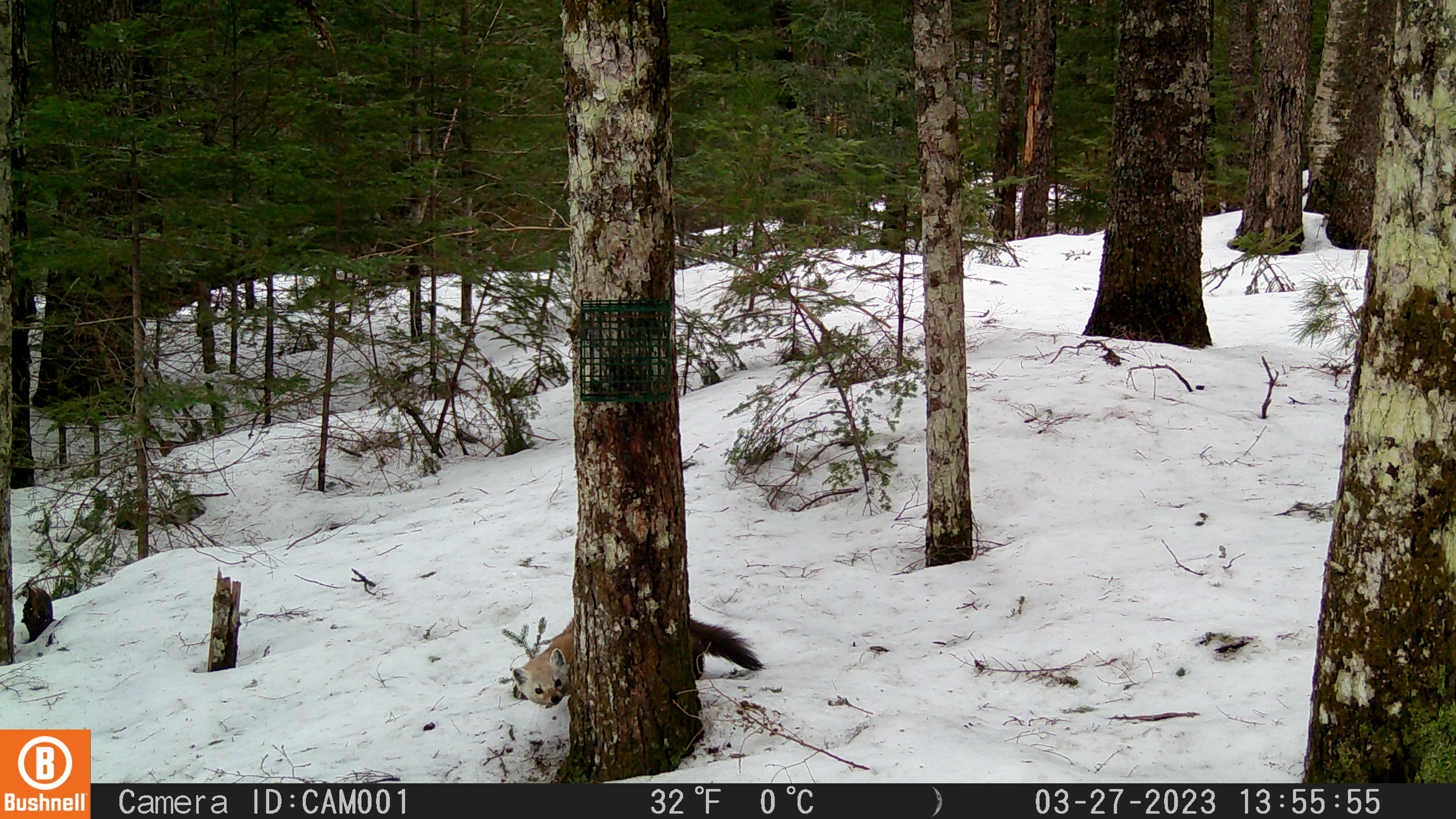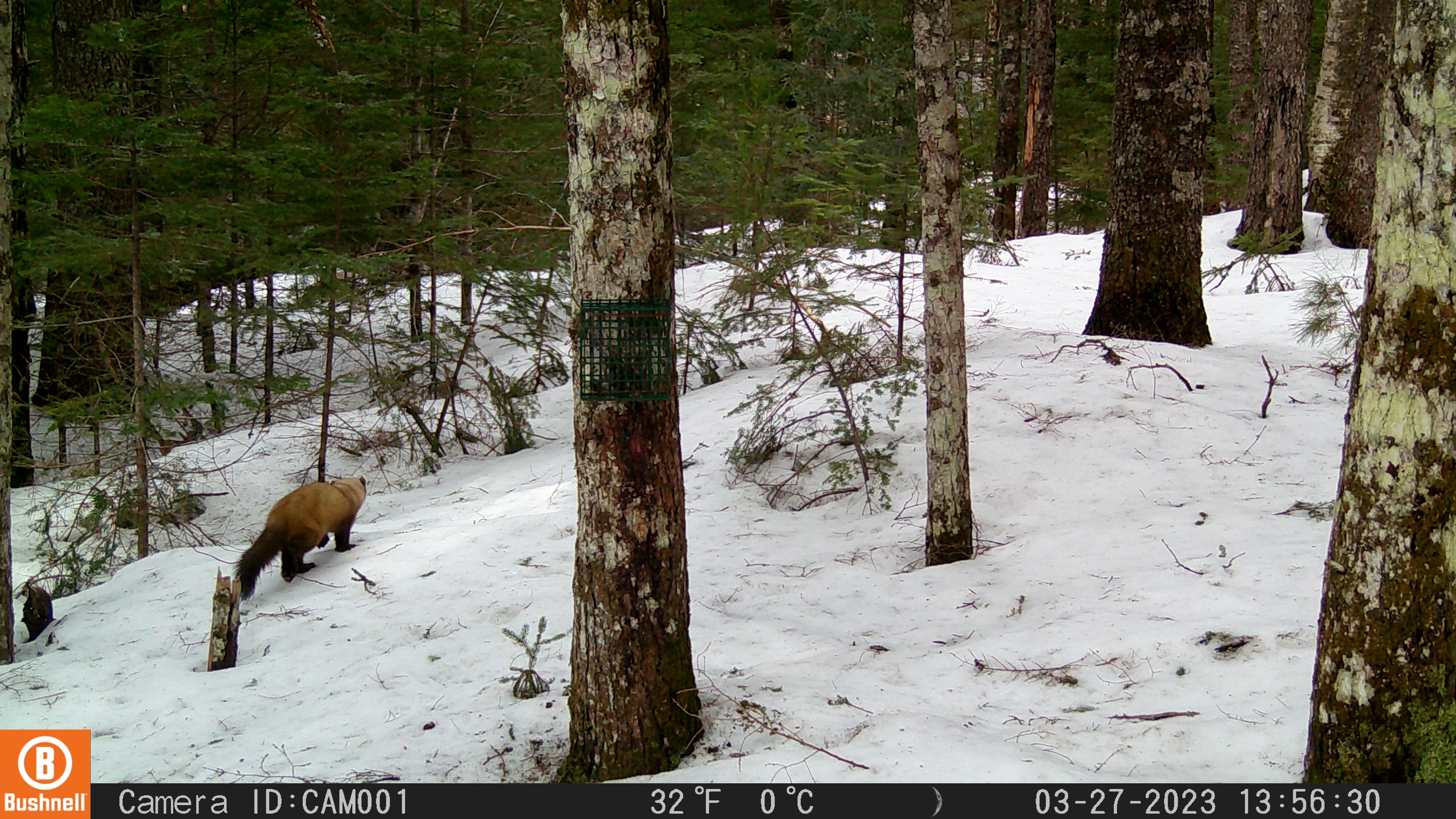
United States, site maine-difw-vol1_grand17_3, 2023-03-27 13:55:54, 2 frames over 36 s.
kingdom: Animalia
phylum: Chordata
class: Mammalia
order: Carnivora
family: Mustelidae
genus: Martes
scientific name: Martes americana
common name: american marten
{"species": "american marten (Martes americana)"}